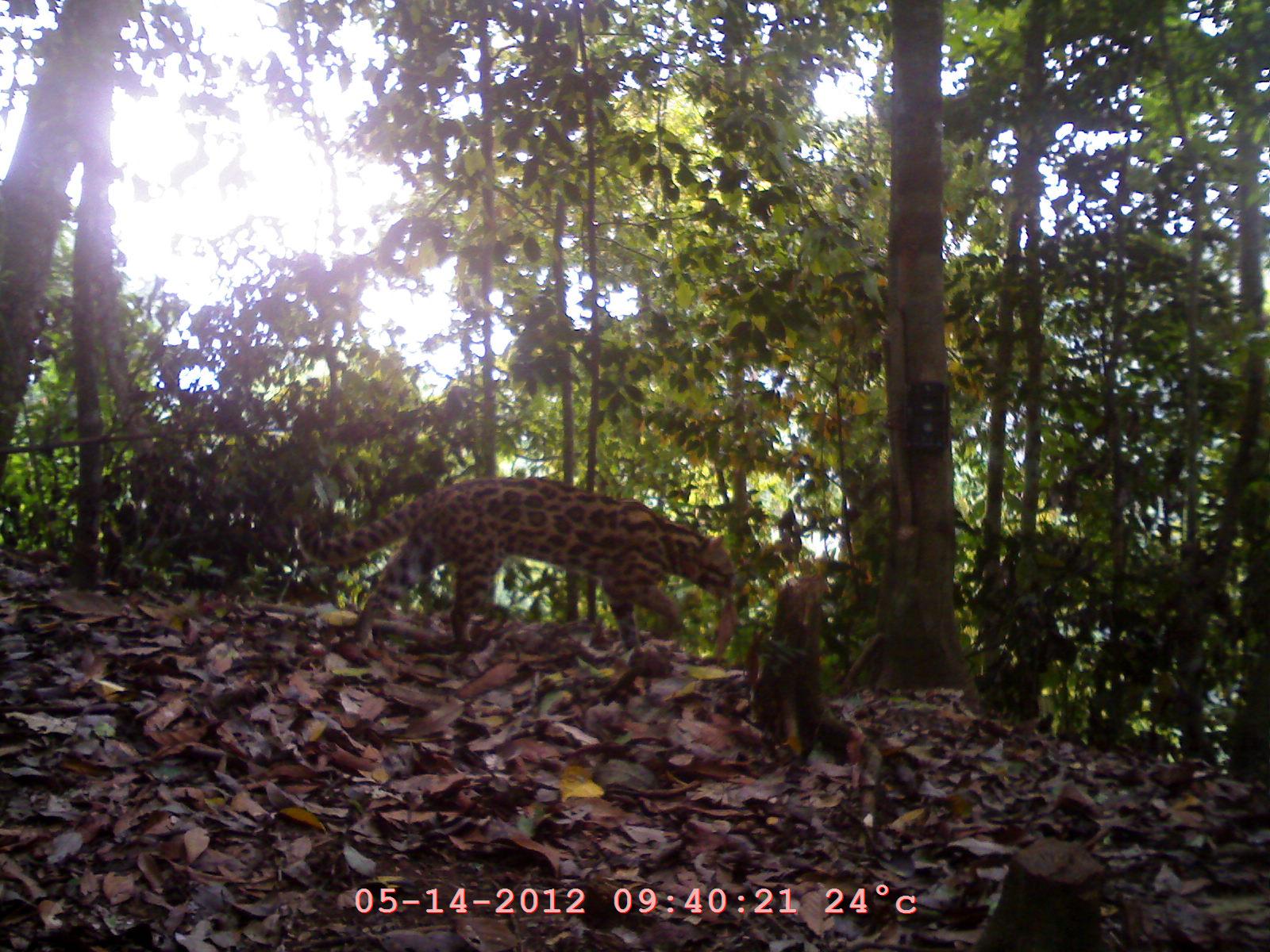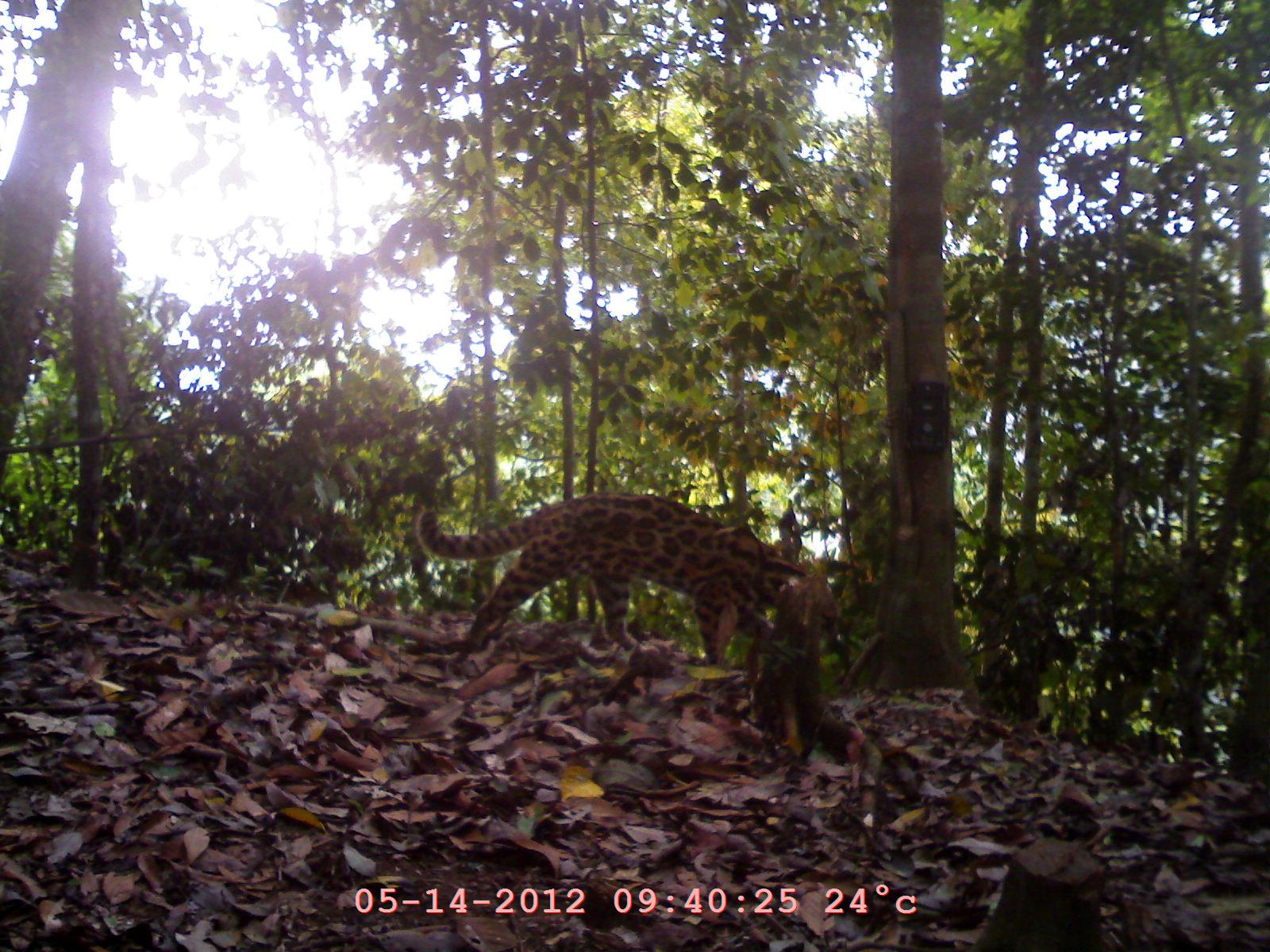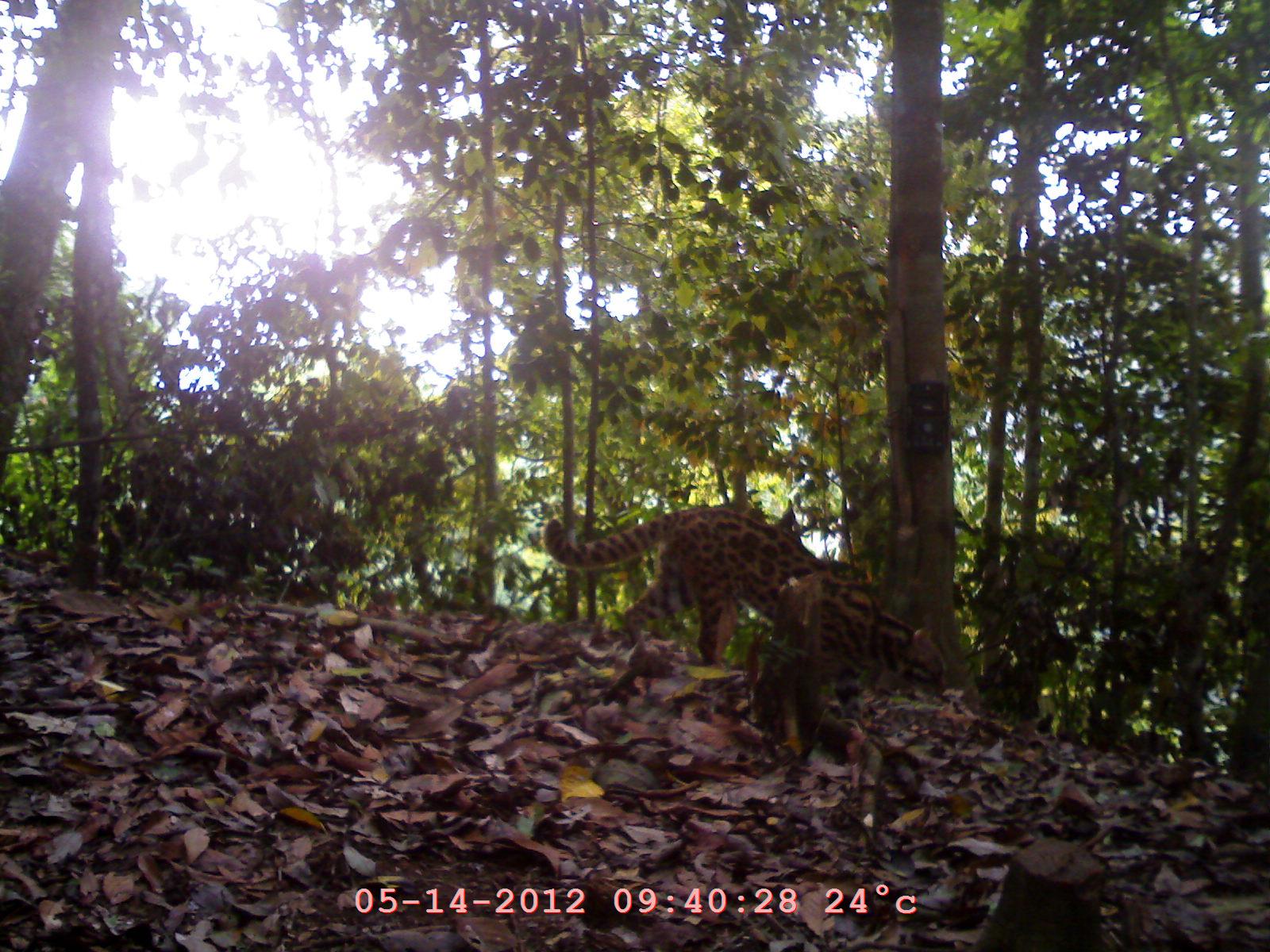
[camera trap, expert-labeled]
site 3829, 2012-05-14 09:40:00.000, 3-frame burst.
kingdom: Animalia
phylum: Chordata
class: Mammalia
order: Carnivora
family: Felidae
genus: Prionailurus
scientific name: Prionailurus bengalensis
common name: mainland leopard cat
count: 1